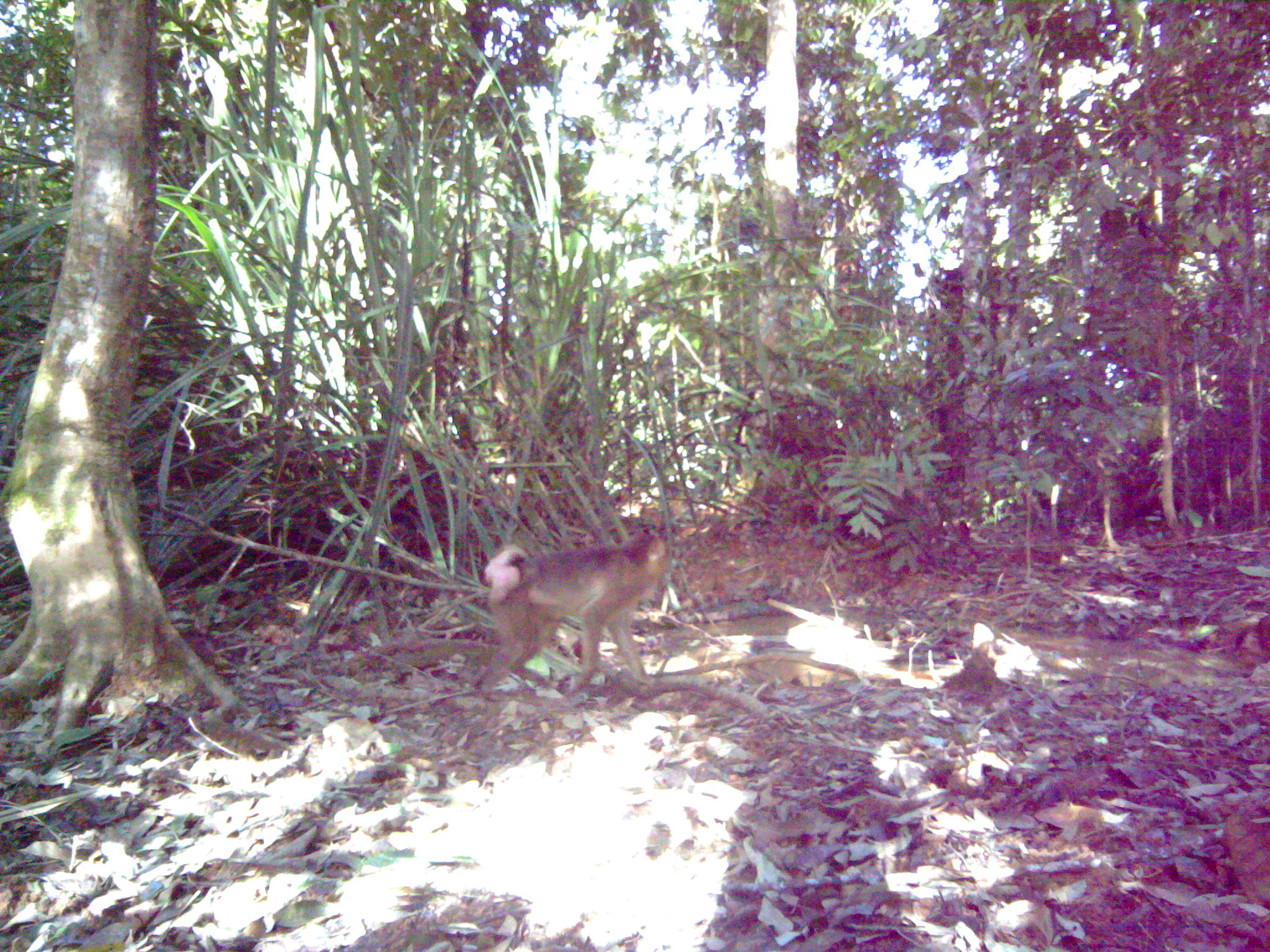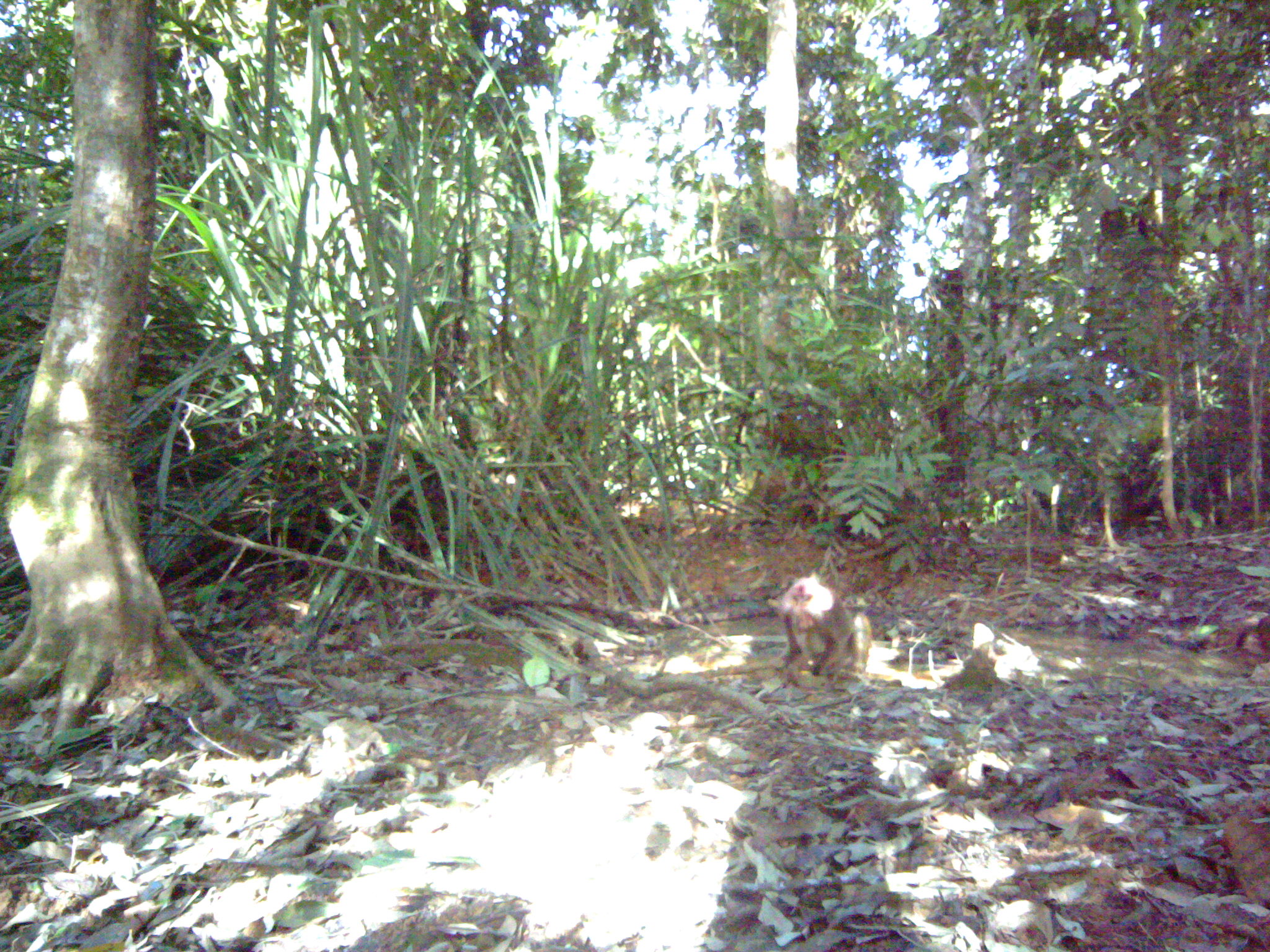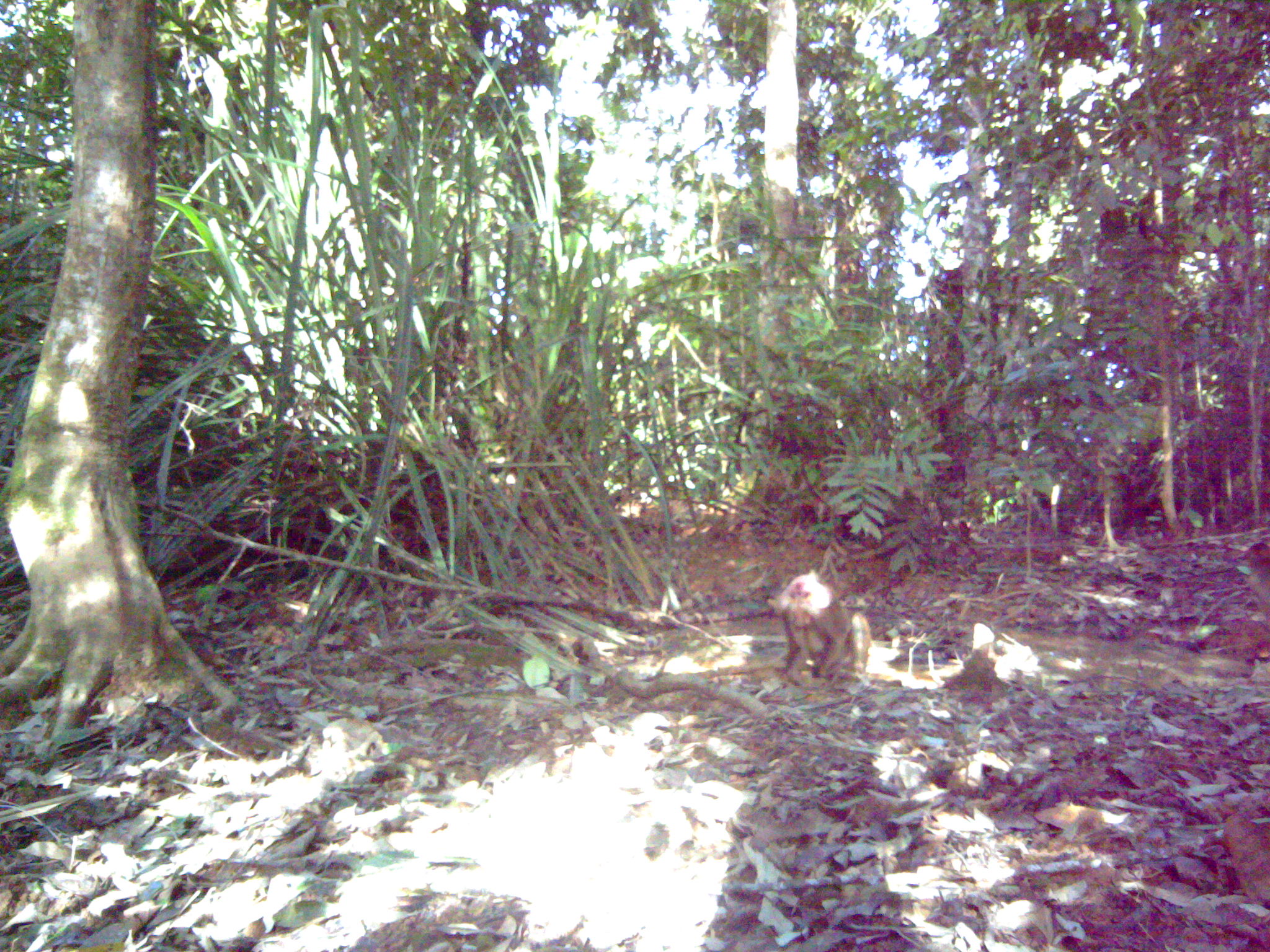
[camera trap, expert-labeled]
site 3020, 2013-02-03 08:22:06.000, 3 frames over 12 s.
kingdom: Animalia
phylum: Chordata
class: Mammalia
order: Primates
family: Cercopithecidae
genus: Macaca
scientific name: Macaca nemestrina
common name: southern pig-tailed macaque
Macaca nemestrina (southern pig-tailed macaque), count 1.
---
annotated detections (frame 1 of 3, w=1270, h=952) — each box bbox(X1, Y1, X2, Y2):
macaca nemestrina: bbox(477, 523, 669, 700)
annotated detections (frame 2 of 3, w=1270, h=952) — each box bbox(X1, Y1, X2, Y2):
macaca nemestrina: bbox(782, 569, 871, 684)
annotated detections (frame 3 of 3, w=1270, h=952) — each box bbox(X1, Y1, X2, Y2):
macaca nemestrina: bbox(775, 569, 869, 686)